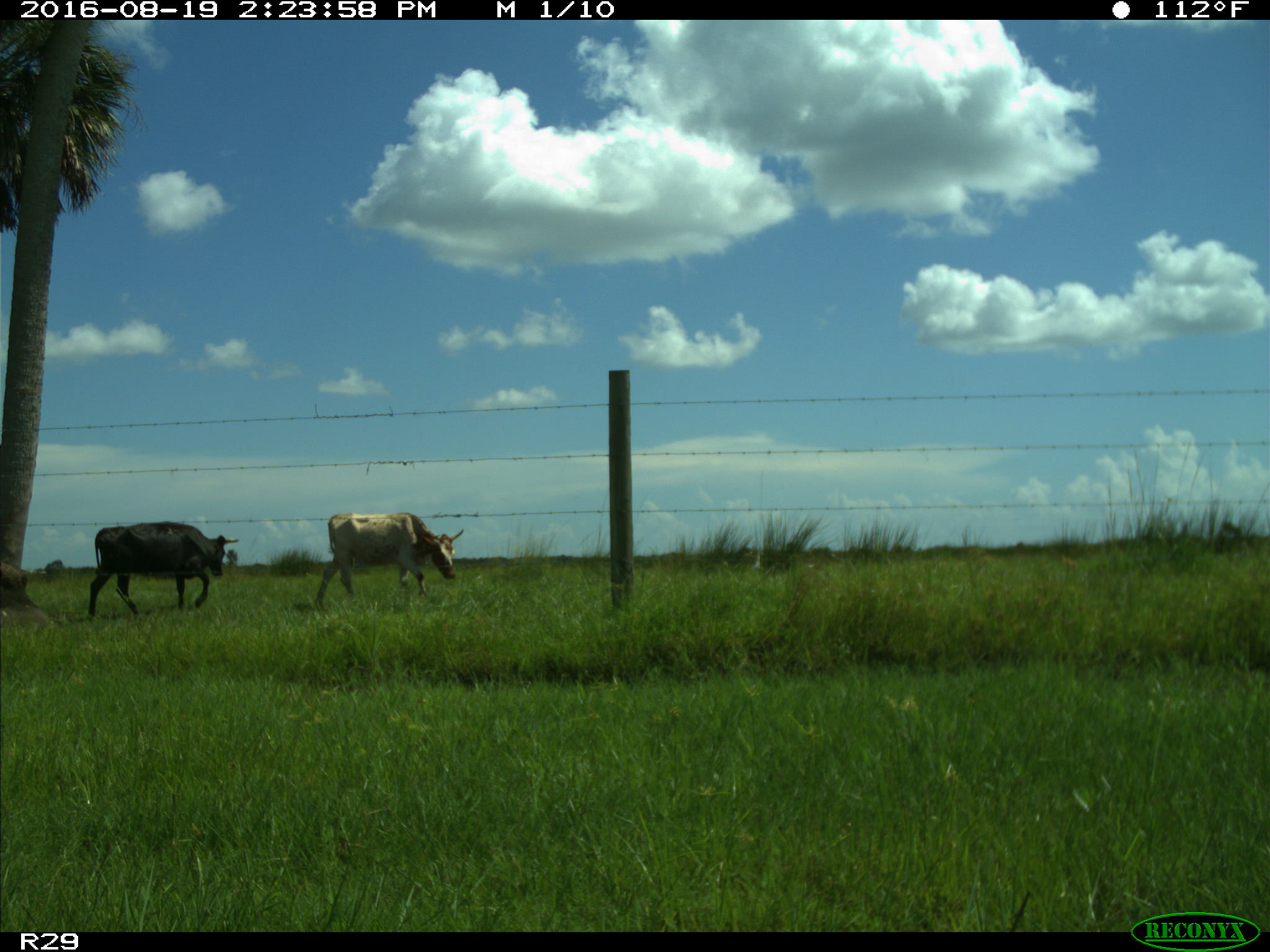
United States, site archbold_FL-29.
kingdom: Animalia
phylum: Chordata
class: Mammalia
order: Artiodactyla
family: Bovidae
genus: Bos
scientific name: Bos taurus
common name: domestic cow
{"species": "Bos taurus (domestic cow)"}